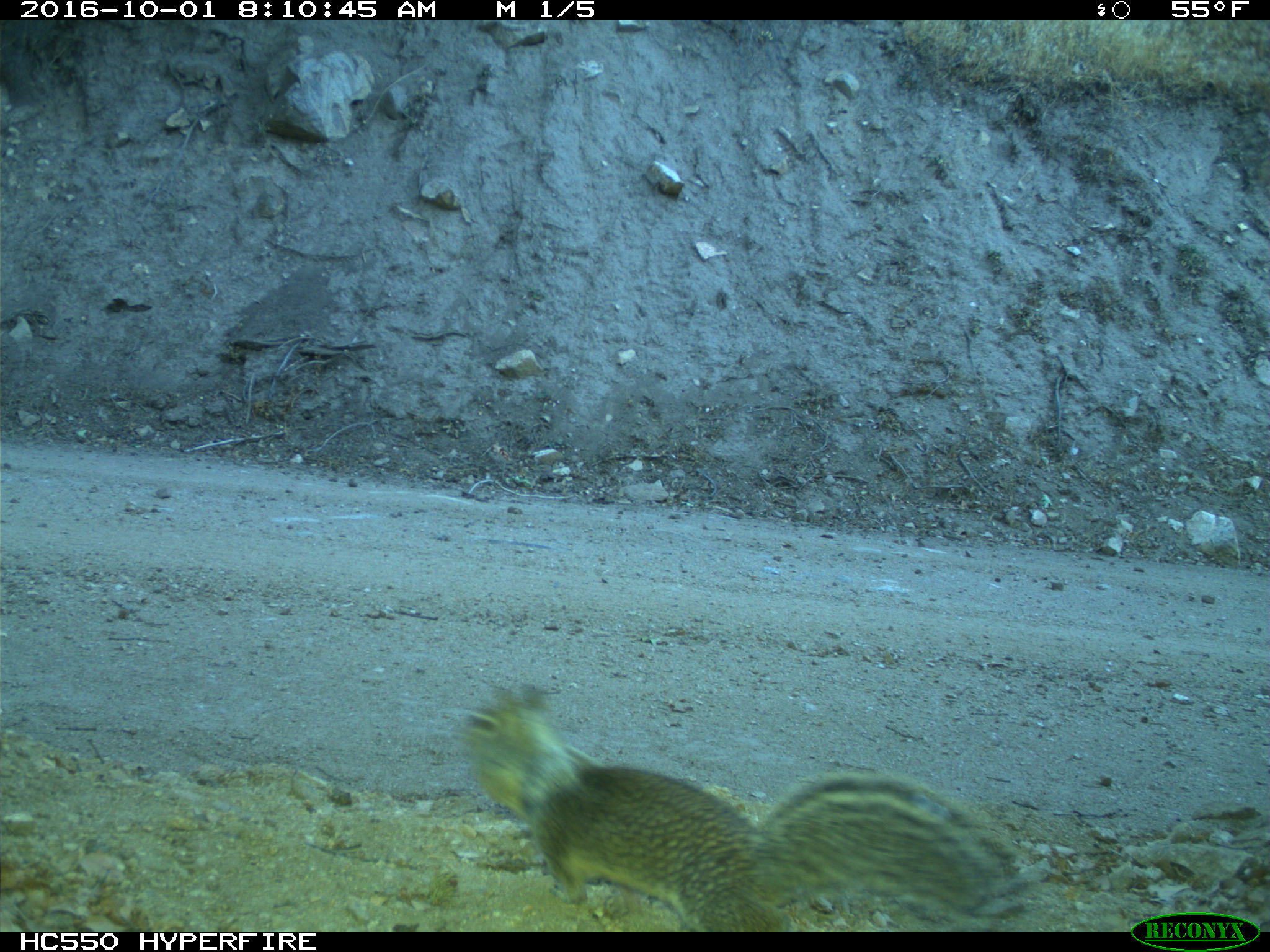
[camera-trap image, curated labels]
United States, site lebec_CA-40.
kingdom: Animalia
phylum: Chordata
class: Mammalia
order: Rodentia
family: Sciuridae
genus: Otospermophilus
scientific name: Otospermophilus beecheyi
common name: california ground squirrel